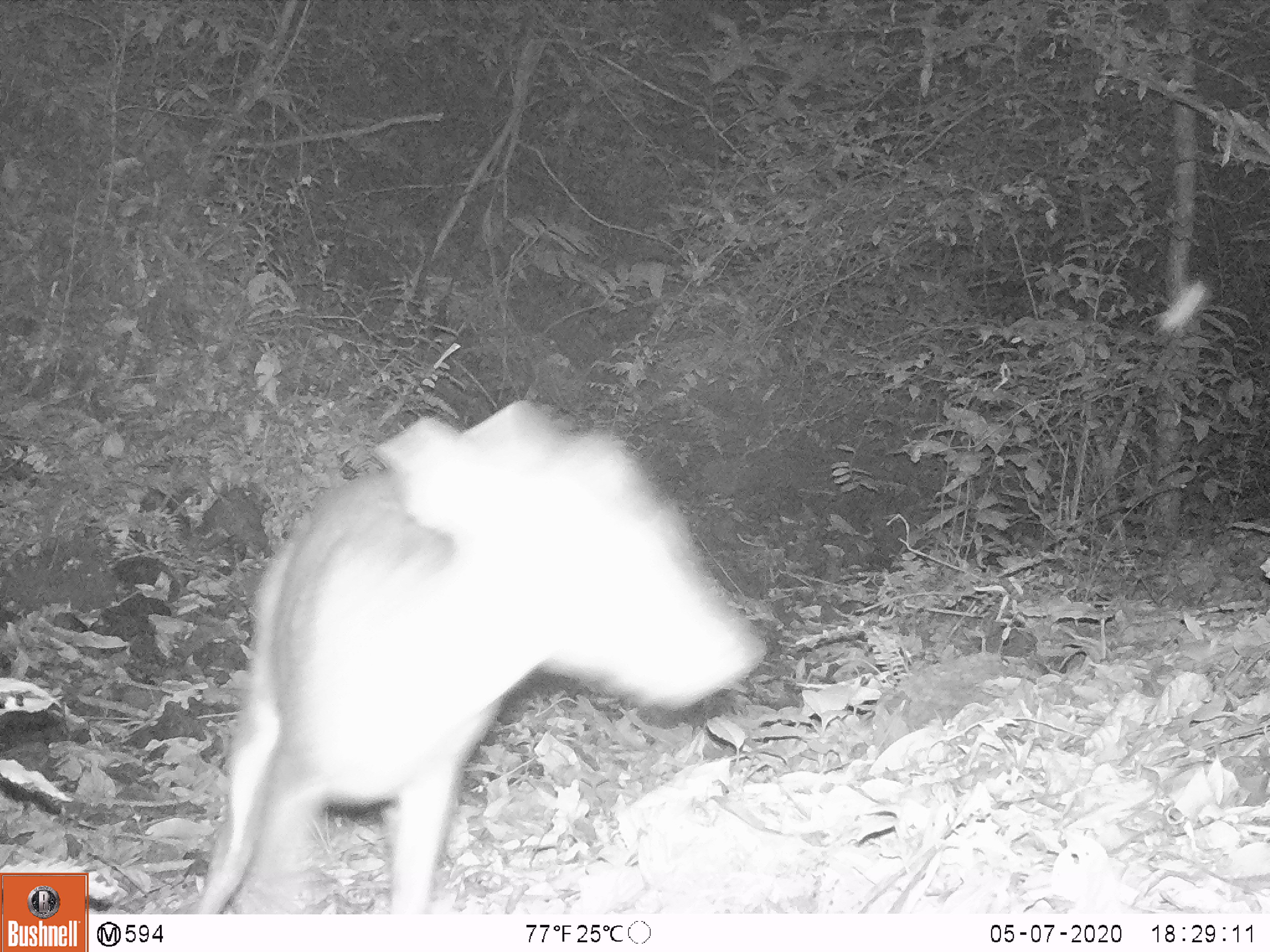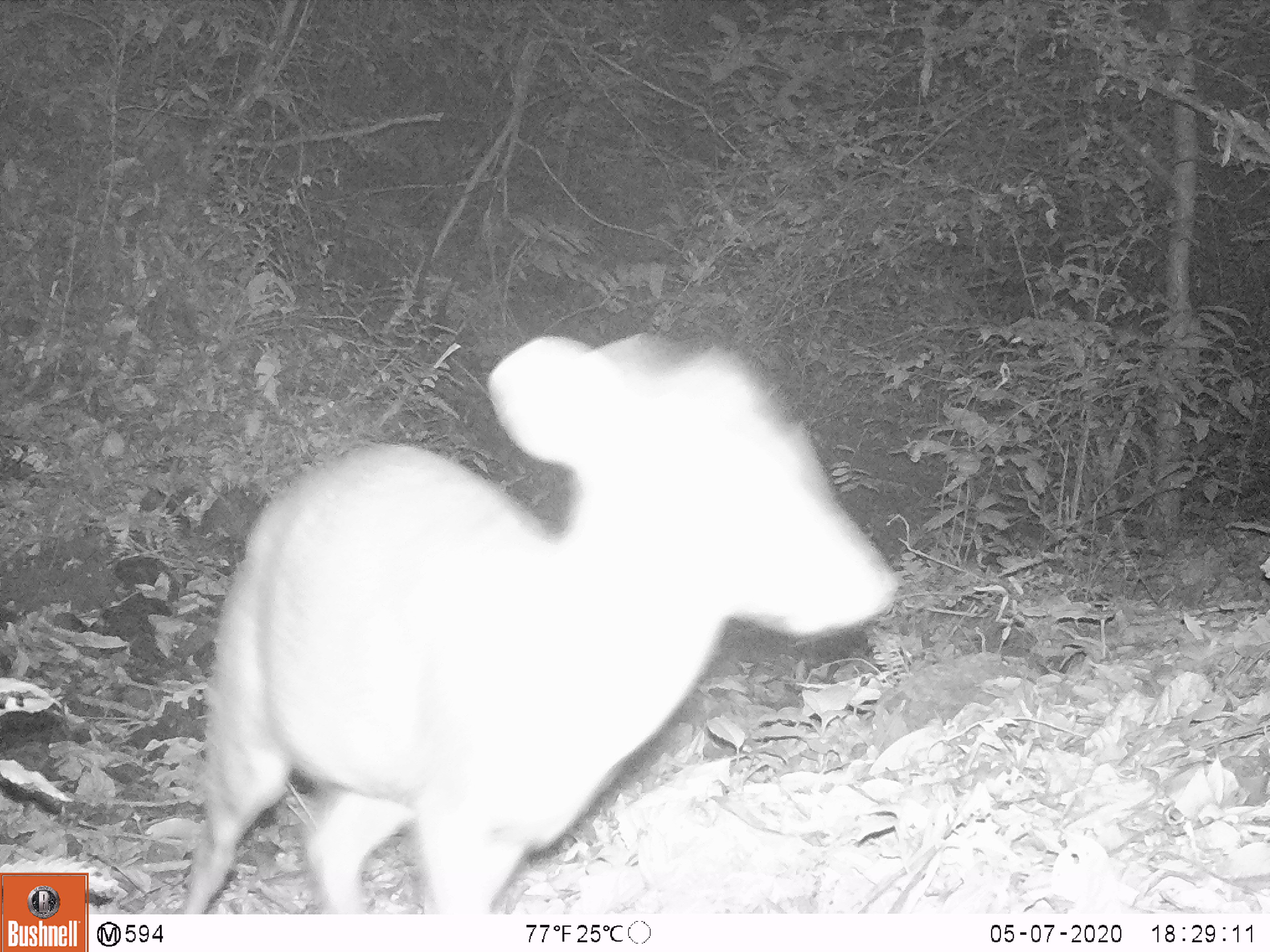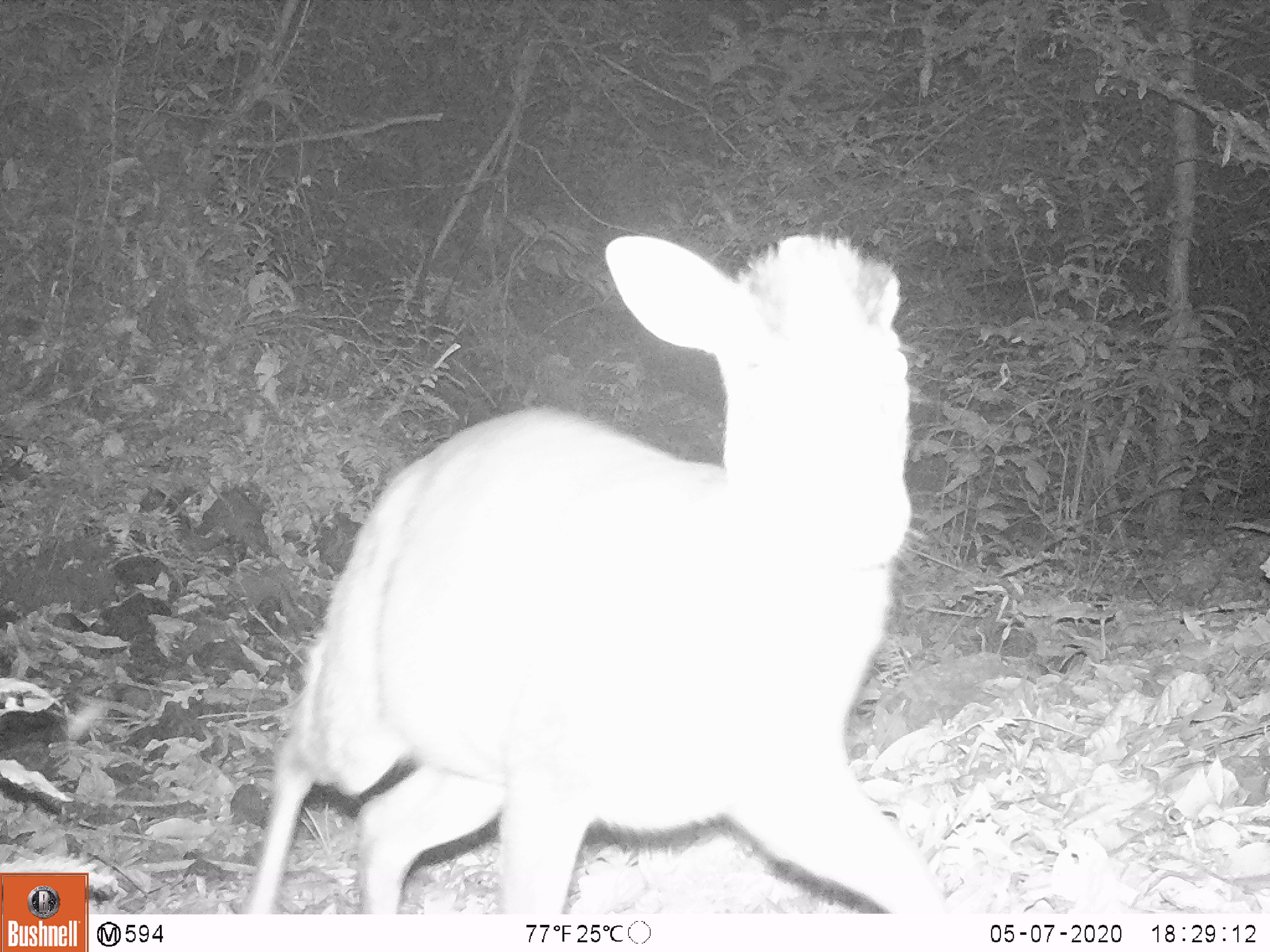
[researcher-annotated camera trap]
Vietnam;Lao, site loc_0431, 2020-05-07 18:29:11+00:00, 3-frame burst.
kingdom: Animalia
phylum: Chordata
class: Mammalia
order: Artiodactyla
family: Cervidae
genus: Muntiacus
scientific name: Muntiacus rooseveltorum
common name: roosevelt's muntjac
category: roosevelts muntjac group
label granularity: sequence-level